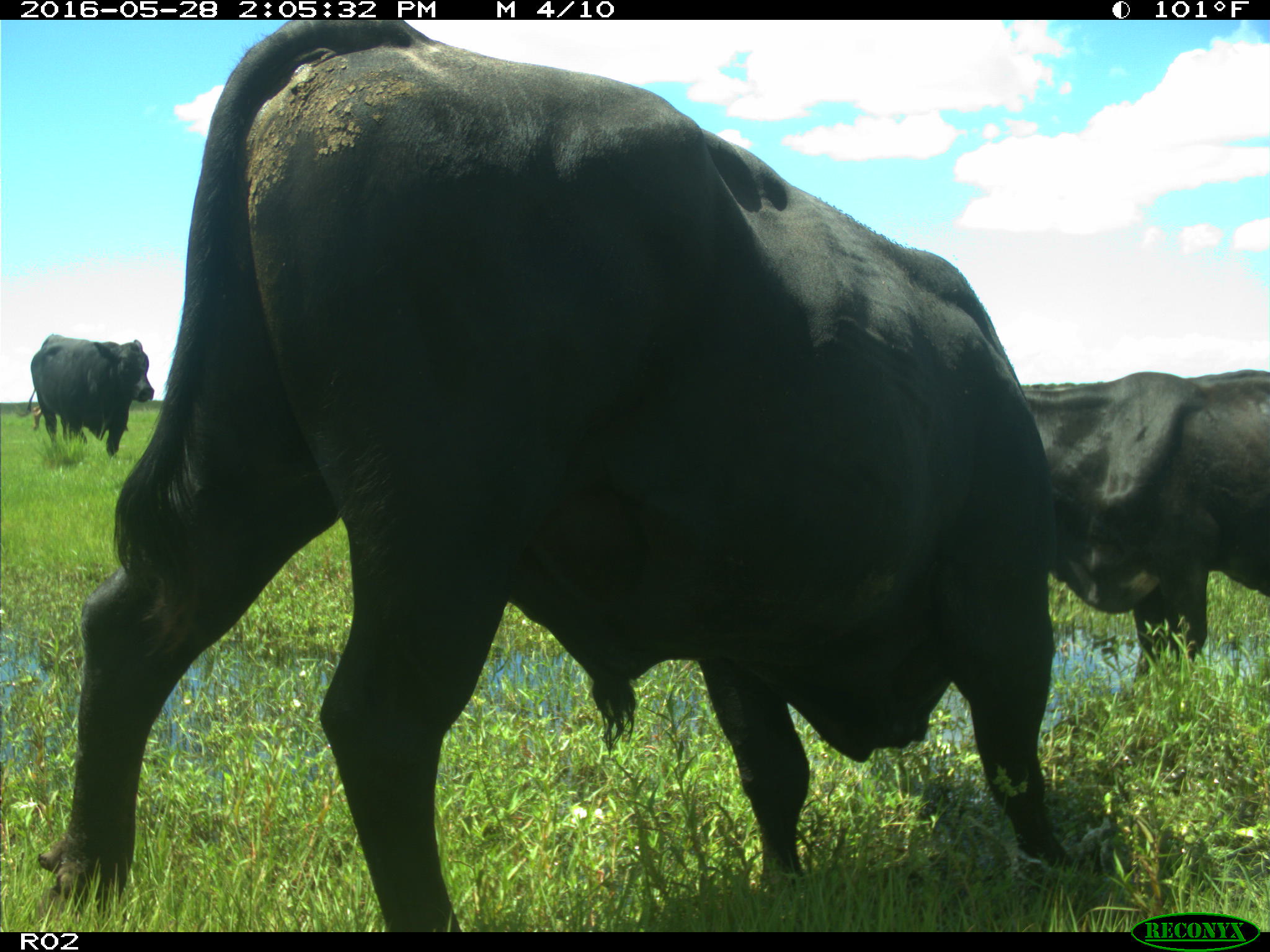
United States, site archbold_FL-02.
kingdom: Animalia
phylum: Chordata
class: Mammalia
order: Artiodactyla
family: Bovidae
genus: Bos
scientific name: Bos taurus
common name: domestic cow